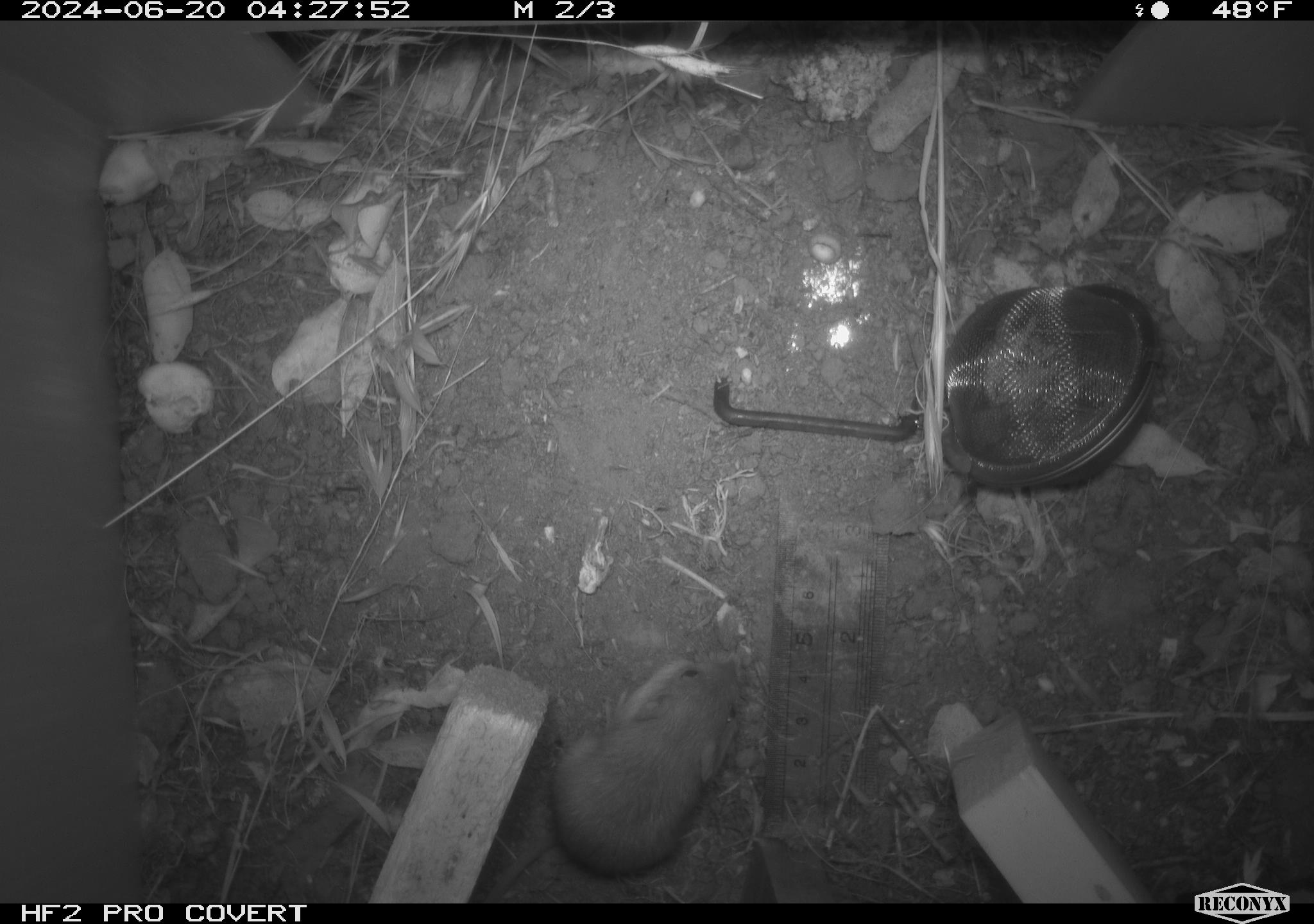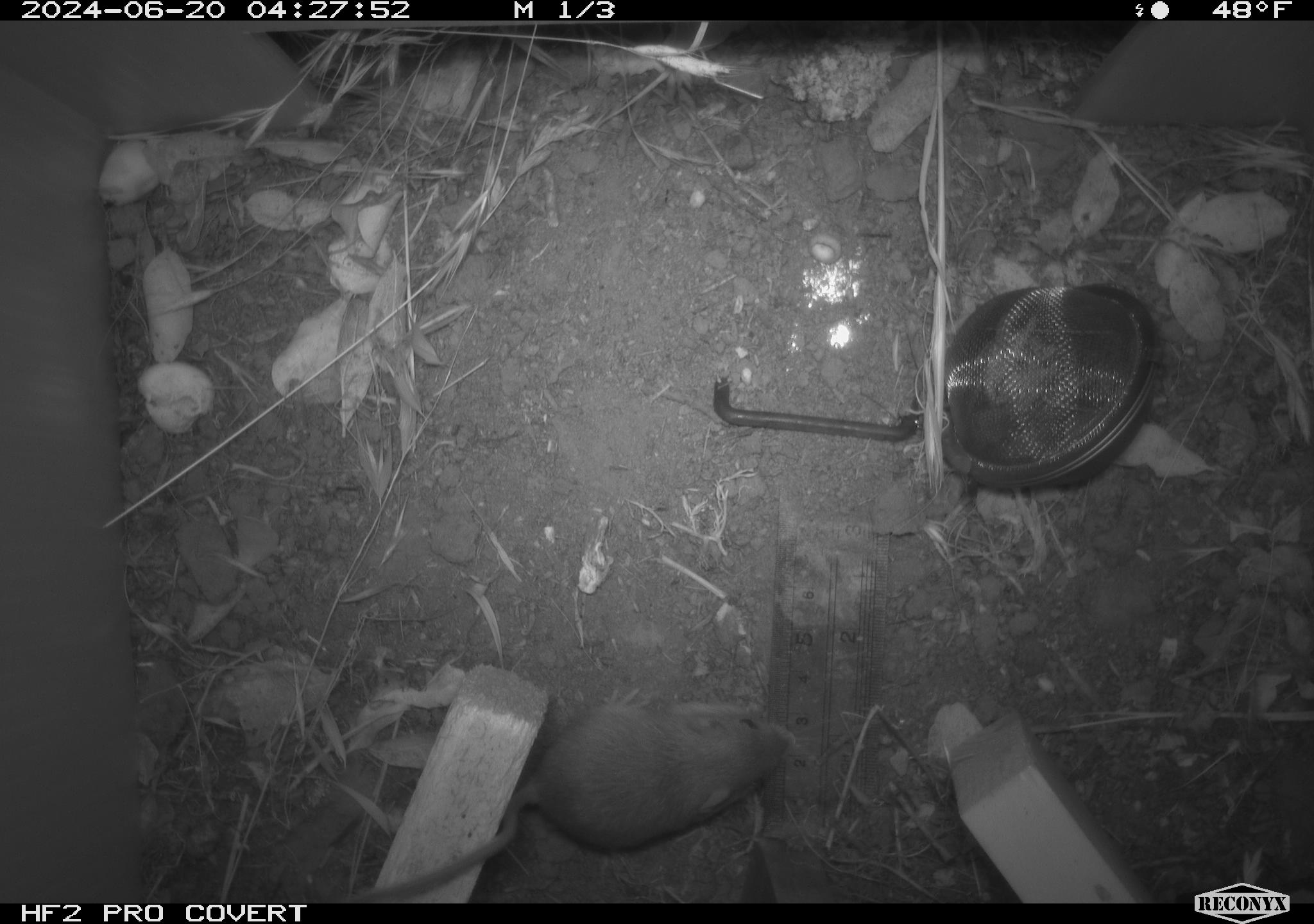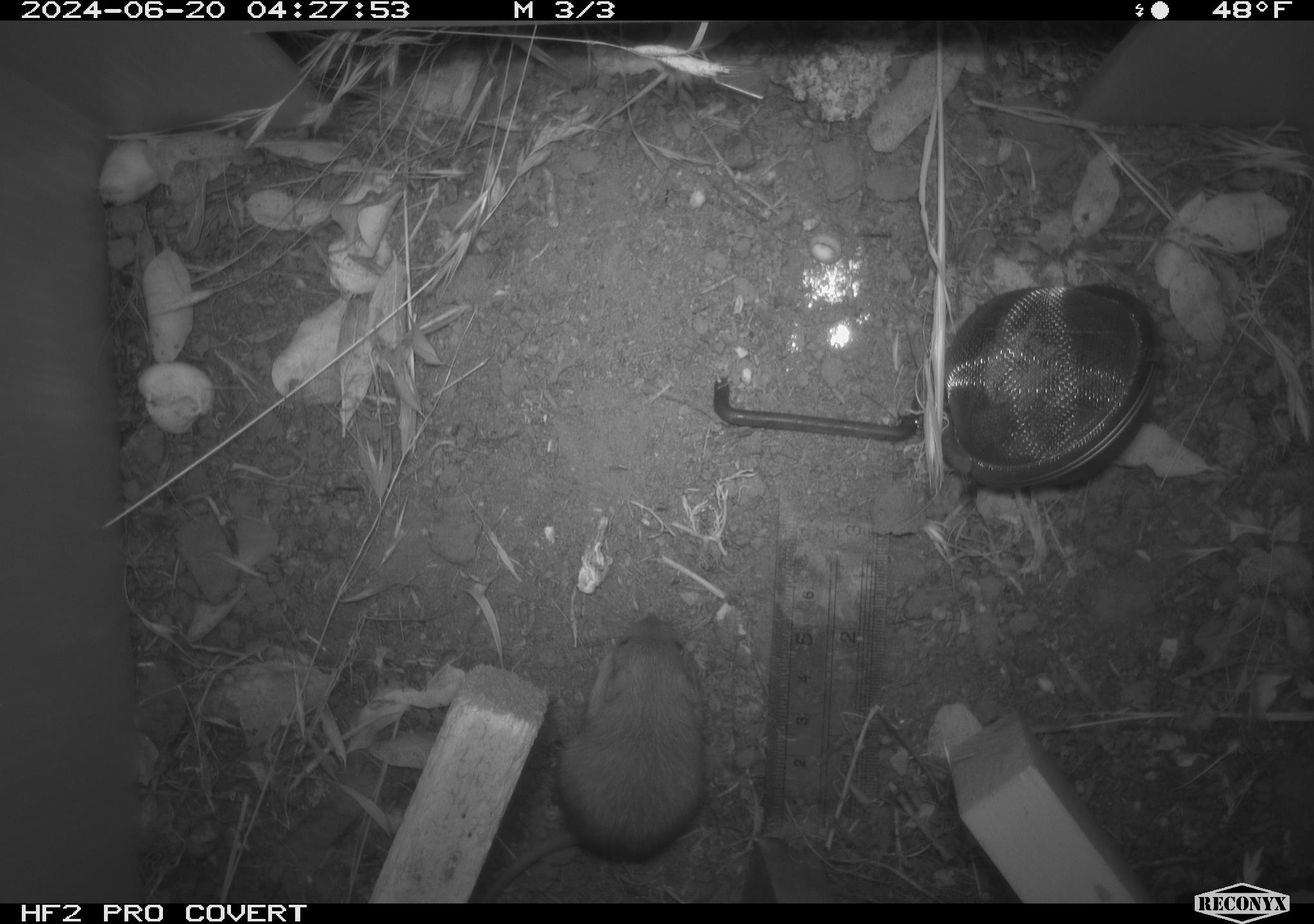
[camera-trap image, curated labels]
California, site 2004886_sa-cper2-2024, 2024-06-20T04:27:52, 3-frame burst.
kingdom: Animalia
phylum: Chordata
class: Mammalia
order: Rodentia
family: Heteromyidae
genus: Dipodomys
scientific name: Dipodomys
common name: kangaroo rats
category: dipodomys species